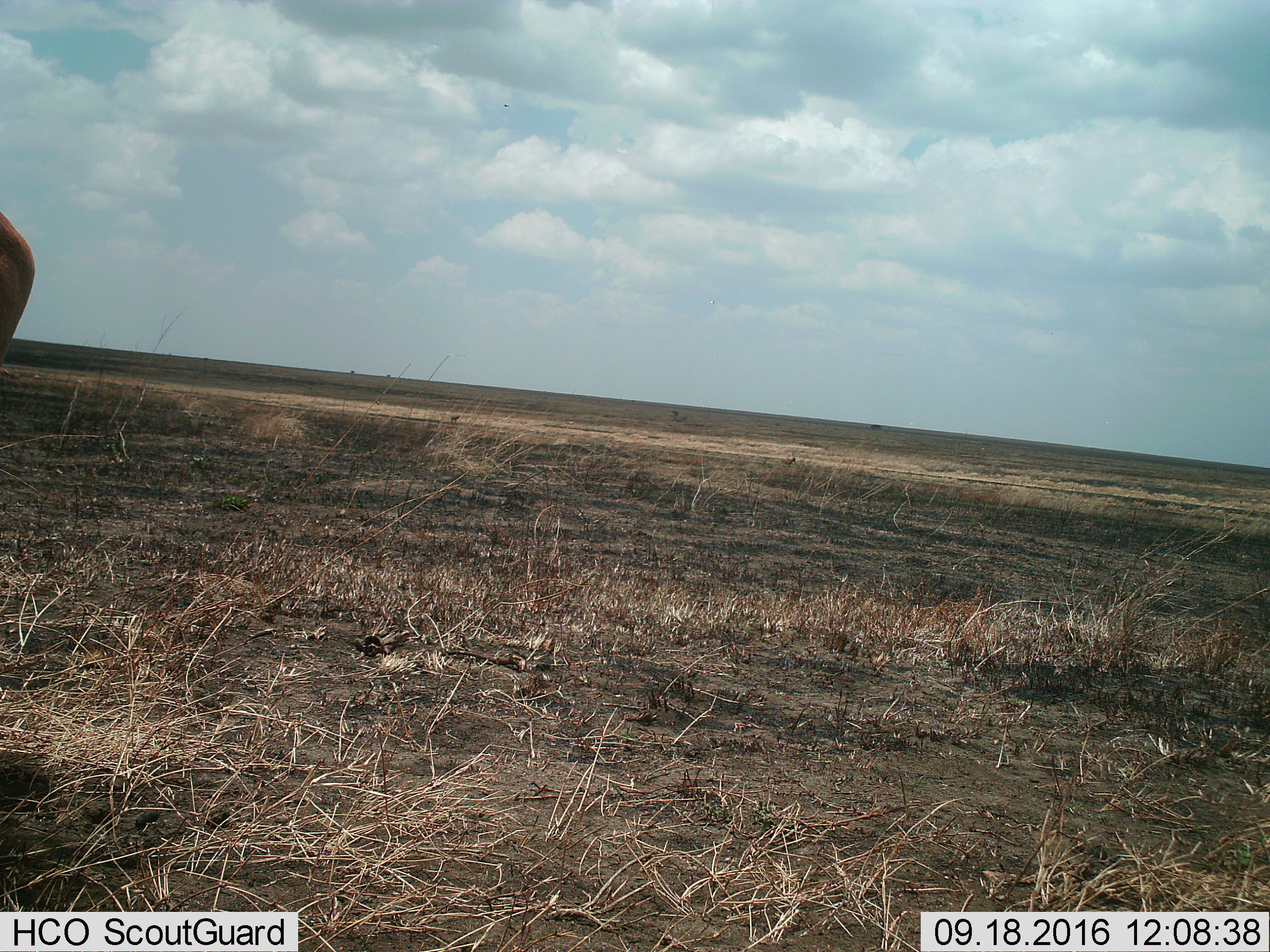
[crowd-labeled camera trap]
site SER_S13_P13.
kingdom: Animalia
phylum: Chordata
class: Mammalia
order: Artiodactyla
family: Bovidae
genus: Alcelaphus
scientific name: Alcelaphus buselaphus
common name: hartebeest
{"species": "hartebeest (Alcelaphus buselaphus)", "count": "1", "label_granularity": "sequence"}